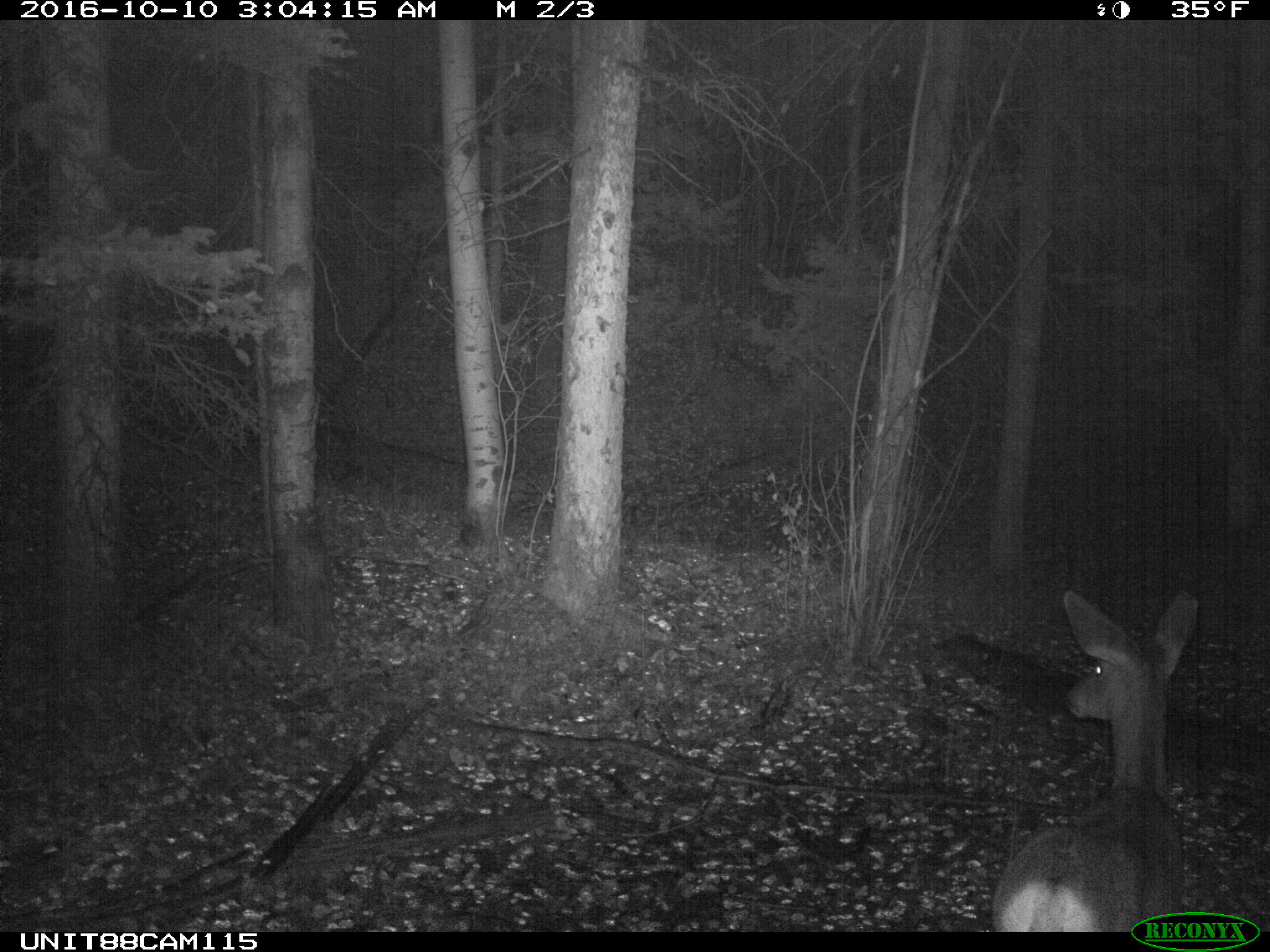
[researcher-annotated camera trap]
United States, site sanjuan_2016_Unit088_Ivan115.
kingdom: Animalia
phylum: Chordata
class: Mammalia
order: Artiodactyla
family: Cervidae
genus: Odocoileus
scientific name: Odocoileus hemionus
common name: mule deer